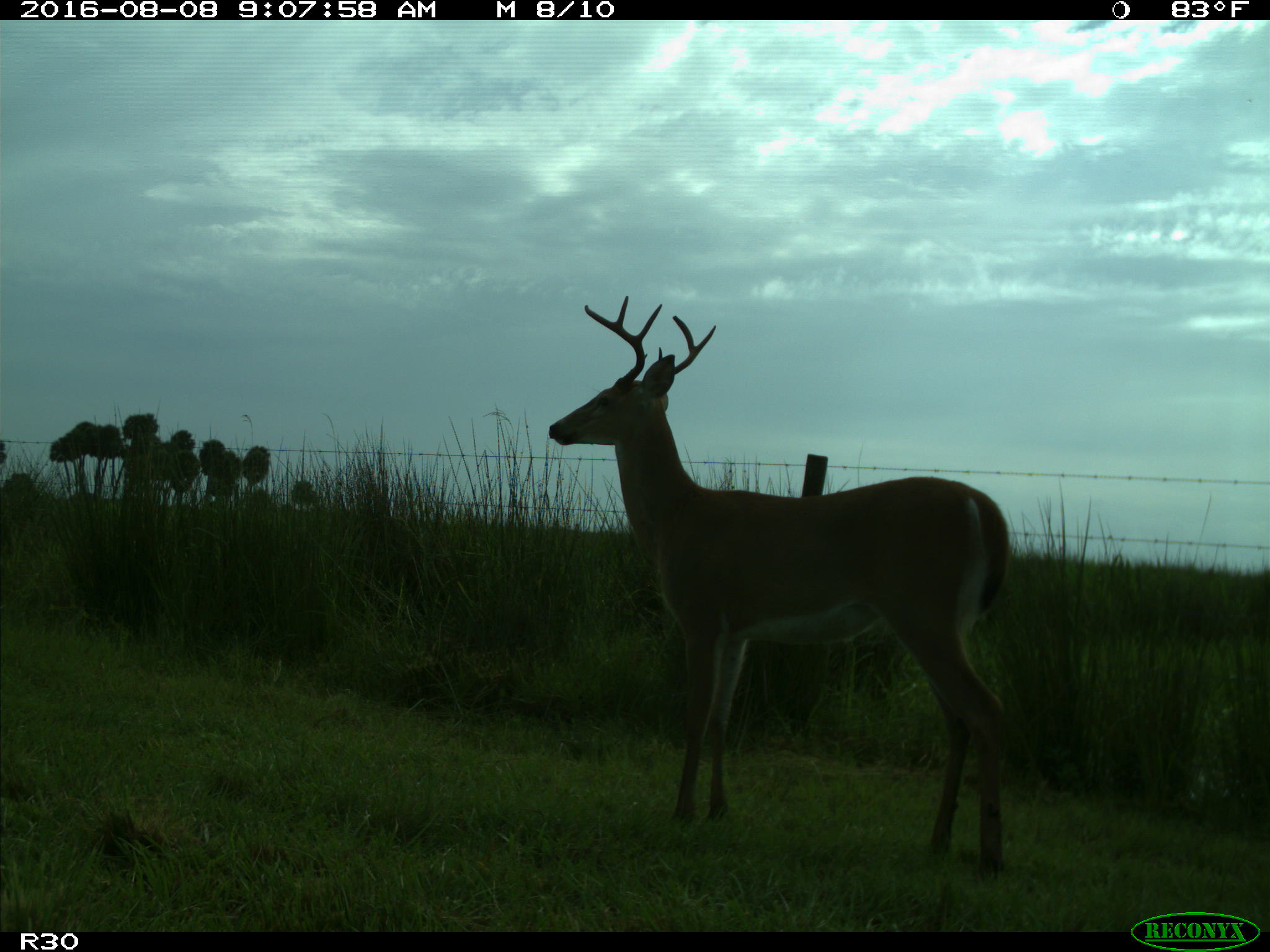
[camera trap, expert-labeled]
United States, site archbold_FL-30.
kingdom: Animalia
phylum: Chordata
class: Mammalia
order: Artiodactyla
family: Cervidae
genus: Odocoileus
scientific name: Odocoileus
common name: deer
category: unidentified deer